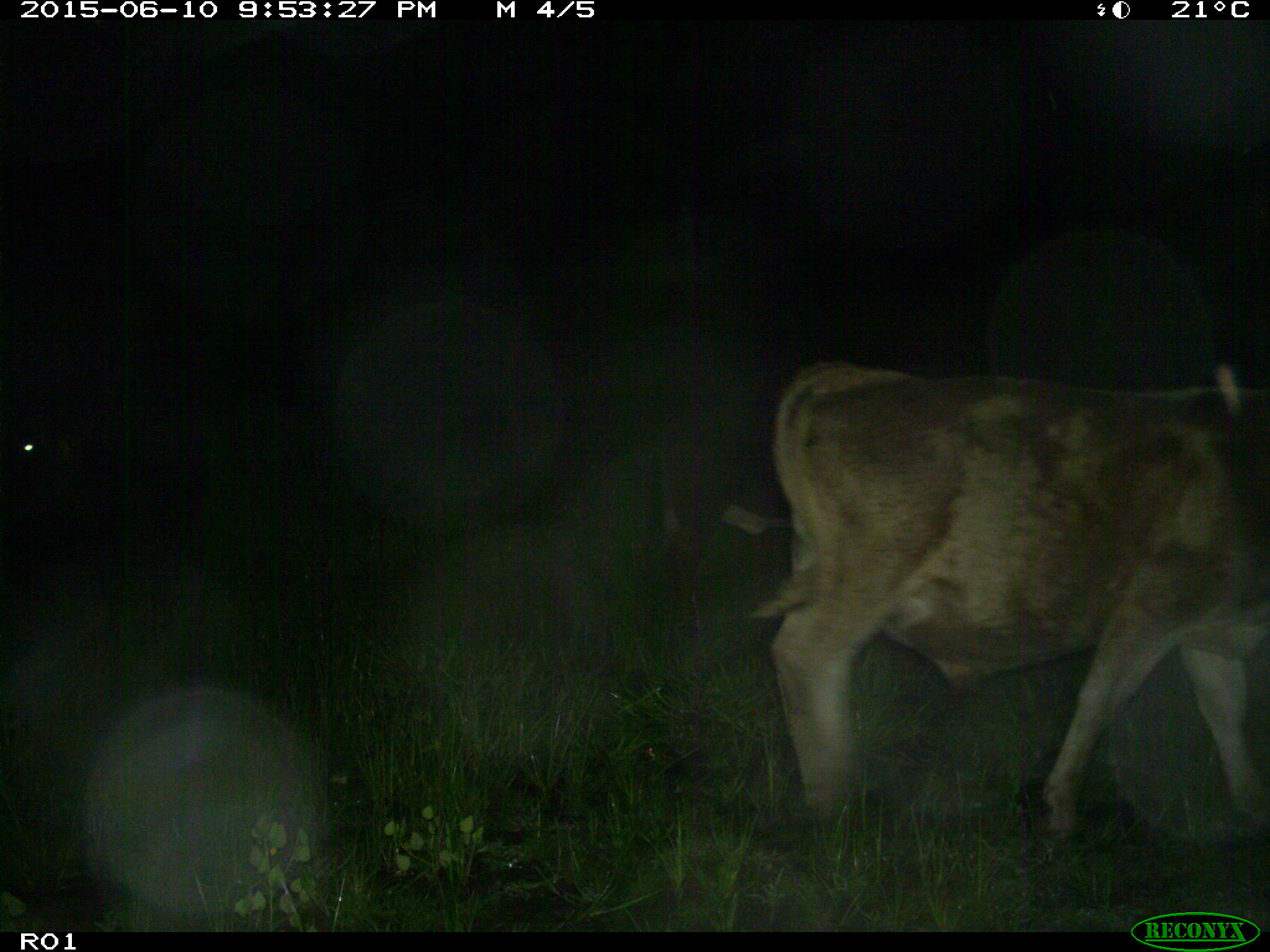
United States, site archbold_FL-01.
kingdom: Animalia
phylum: Chordata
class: Mammalia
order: Artiodactyla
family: Bovidae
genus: Bos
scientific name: Bos taurus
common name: domestic cow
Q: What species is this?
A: Bos taurus (domestic cow).